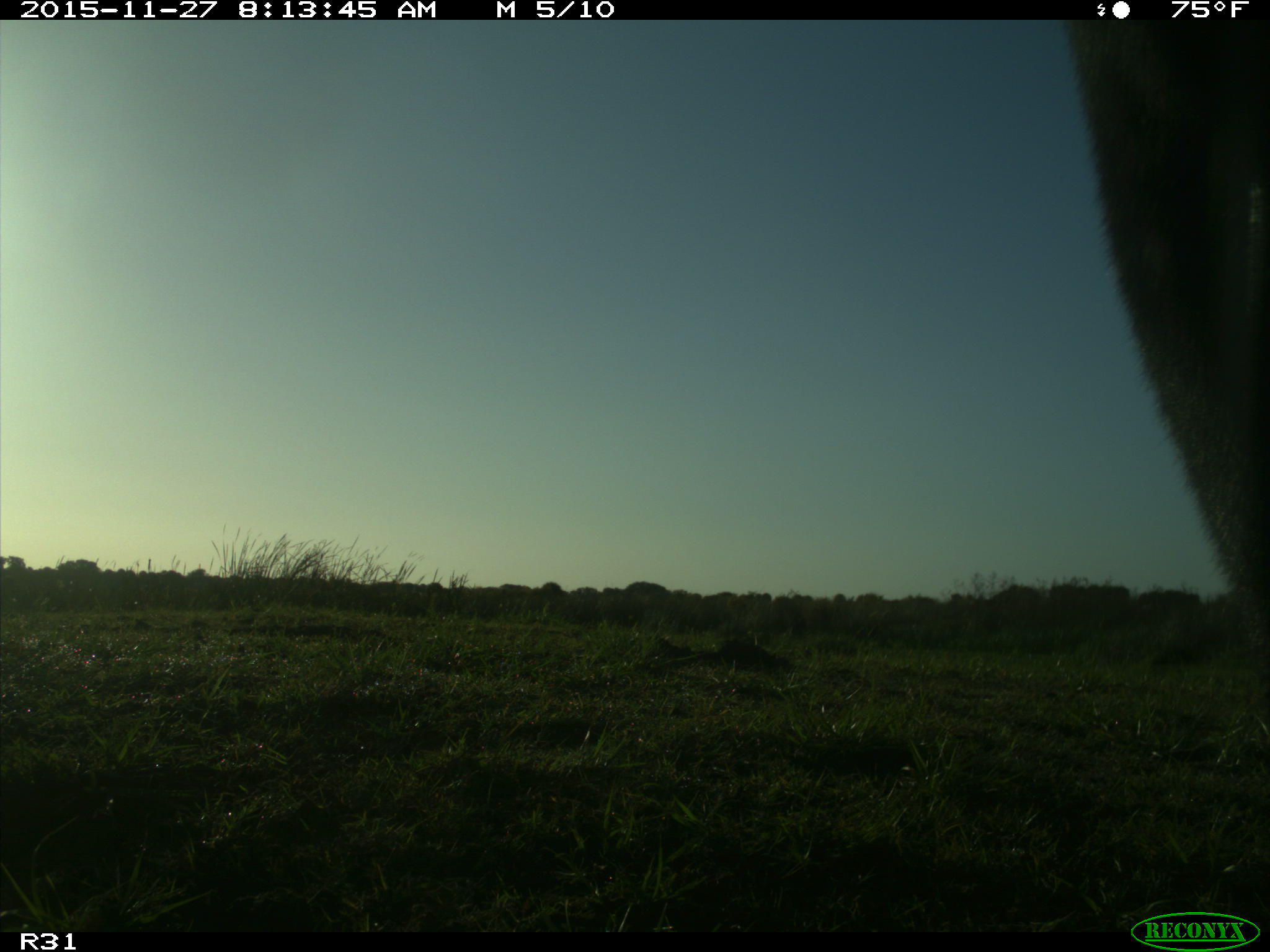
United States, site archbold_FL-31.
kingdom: Animalia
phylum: Chordata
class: Mammalia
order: Artiodactyla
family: Bovidae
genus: Bos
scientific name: Bos taurus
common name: domestic cow